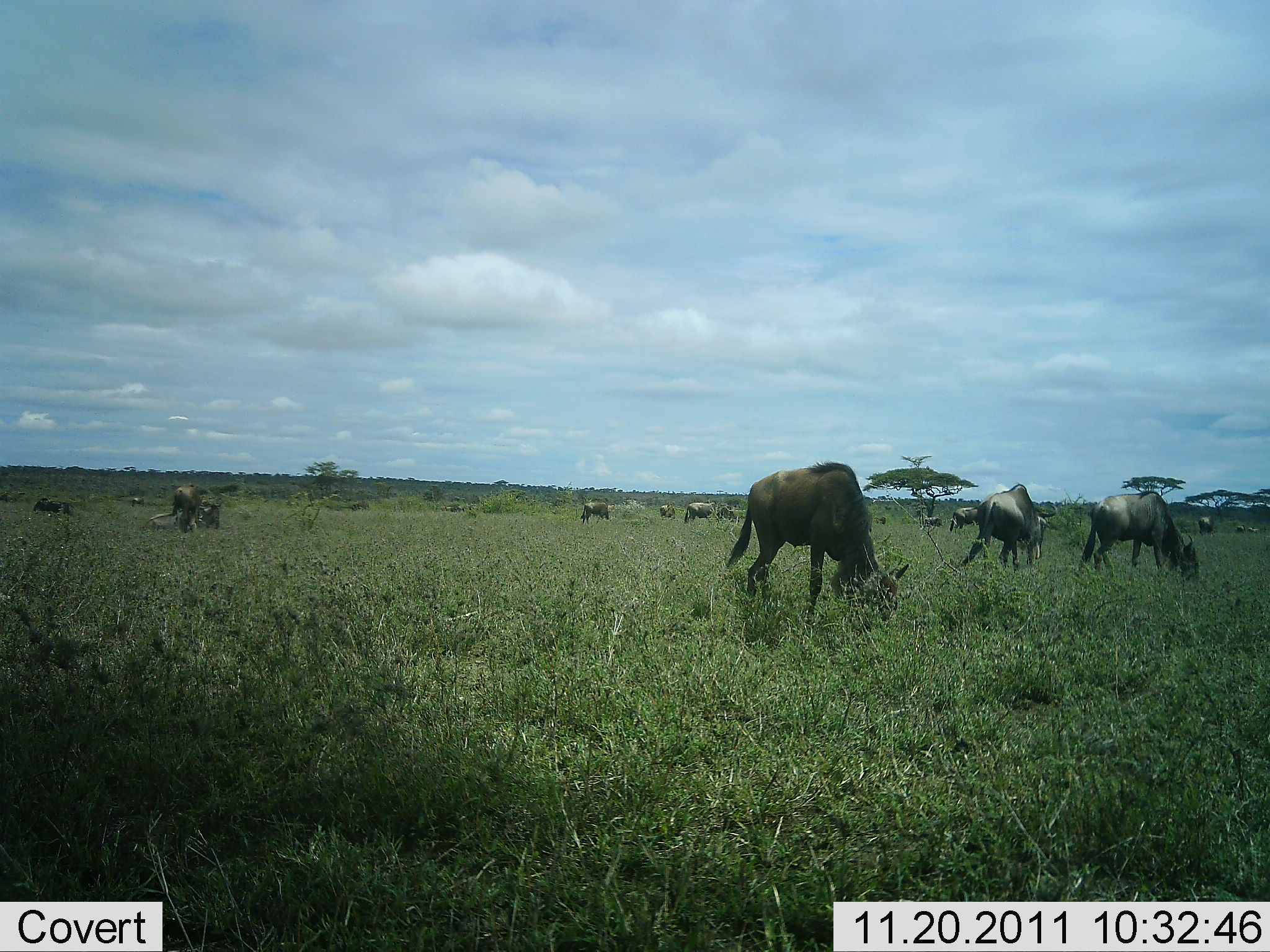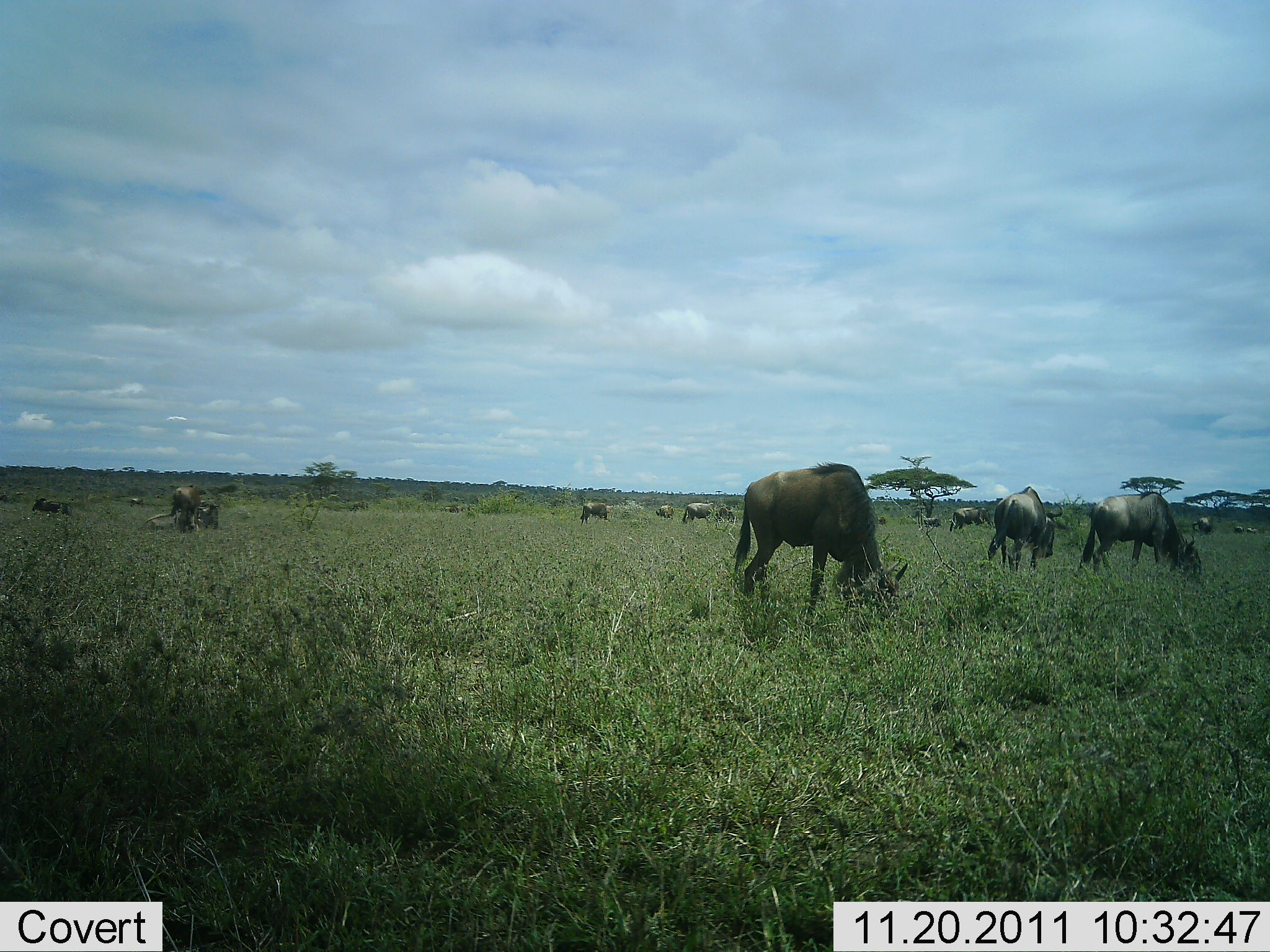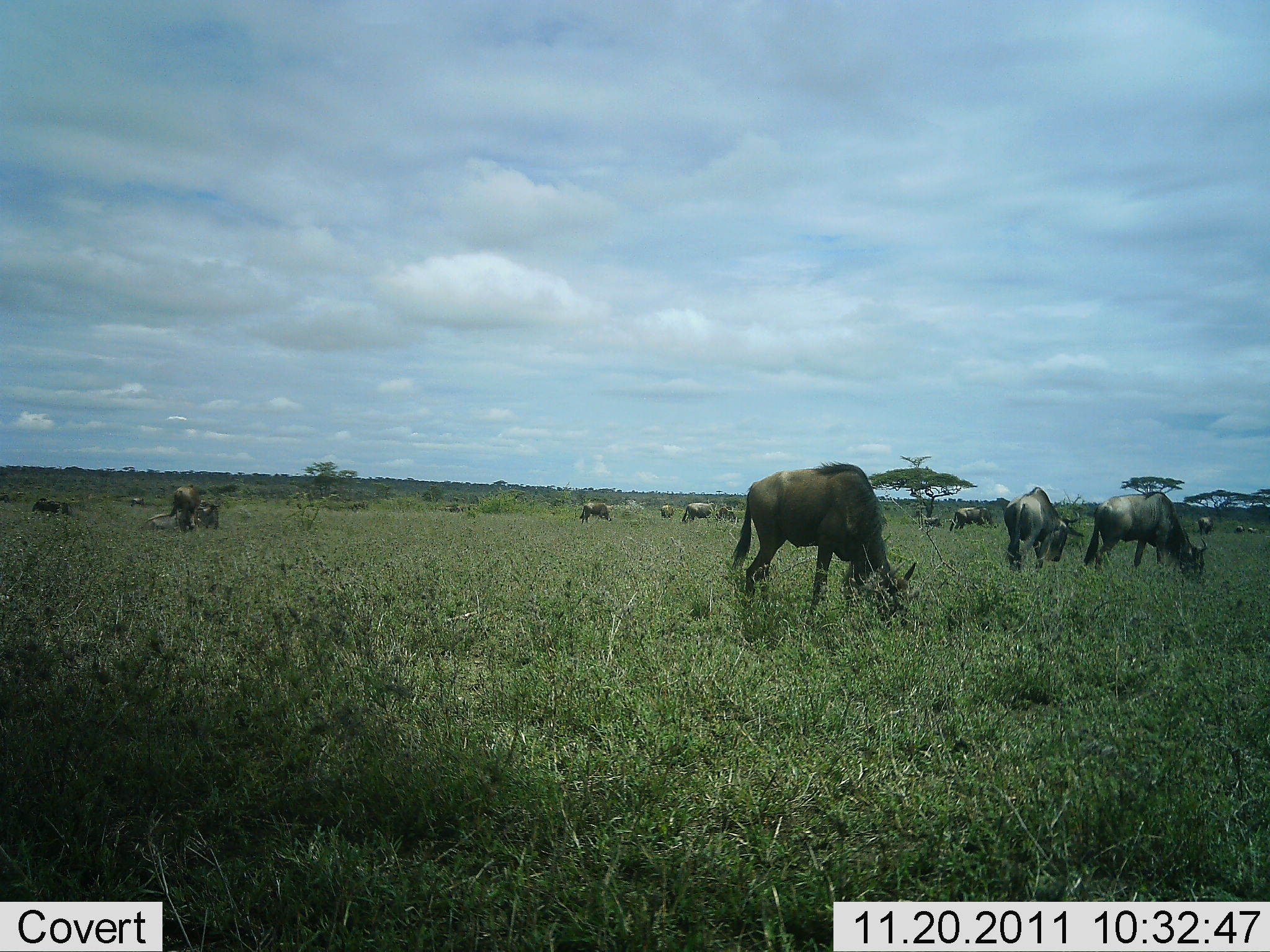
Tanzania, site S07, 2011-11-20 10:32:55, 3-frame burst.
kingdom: Animalia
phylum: Chordata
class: Mammalia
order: Artiodactyla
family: Bovidae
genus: Connochaetes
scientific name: Connochaetes taurinus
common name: blue wildebeest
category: wildebeest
Wildebeest (blue wildebeest) (Connochaetes taurinus), count 11-50. Behavior (volunteer vote fractions): standing 38%, resting 8%, moving 15%, interacting 0%. Young present (vote fraction): 0%. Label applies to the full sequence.